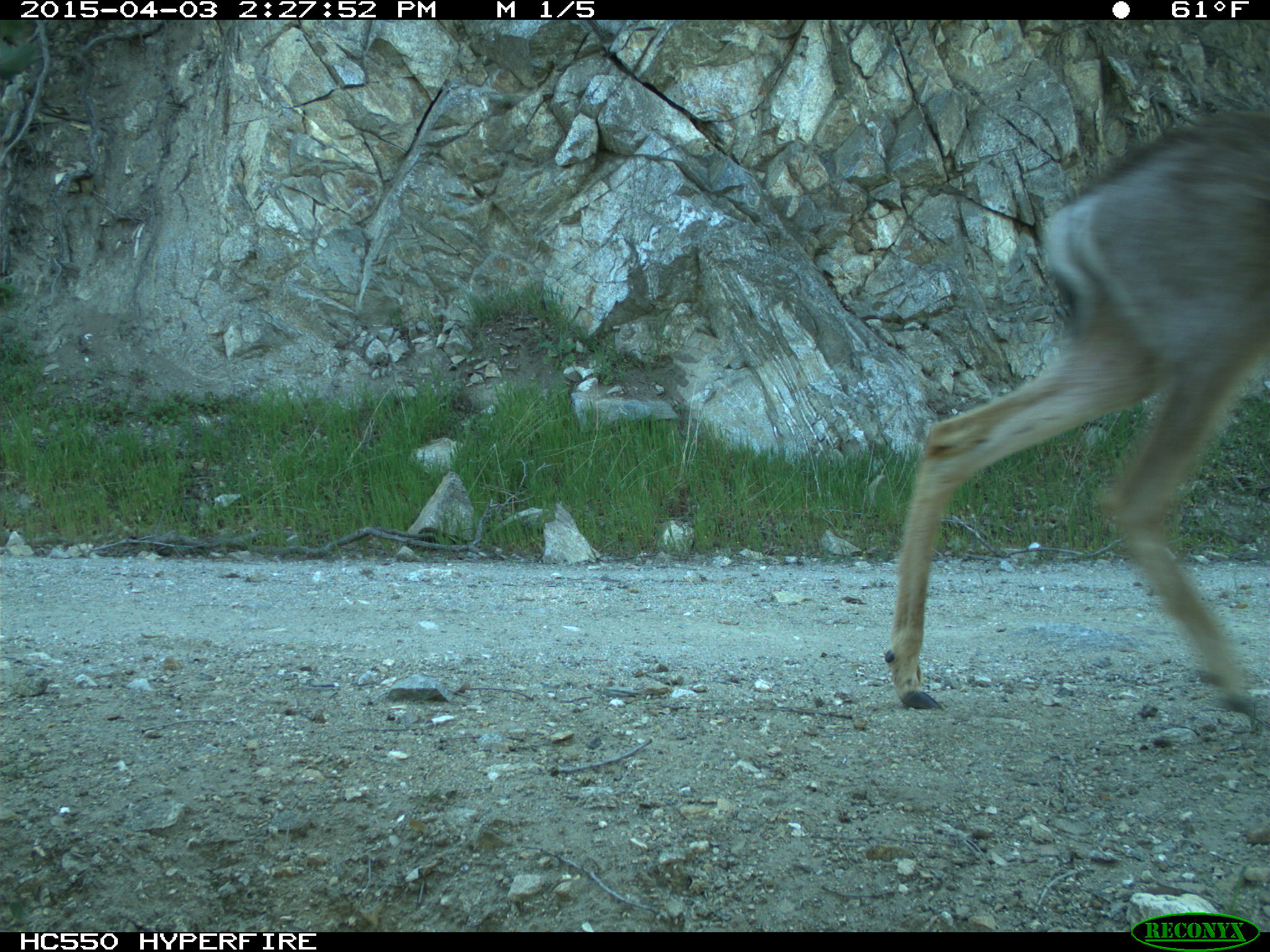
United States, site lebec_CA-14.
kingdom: Animalia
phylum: Chordata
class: Mammalia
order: Artiodactyla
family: Cervidae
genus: Odocoileus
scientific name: Odocoileus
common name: deer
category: unidentified deer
Unidentified deer (deer) (Odocoileus).